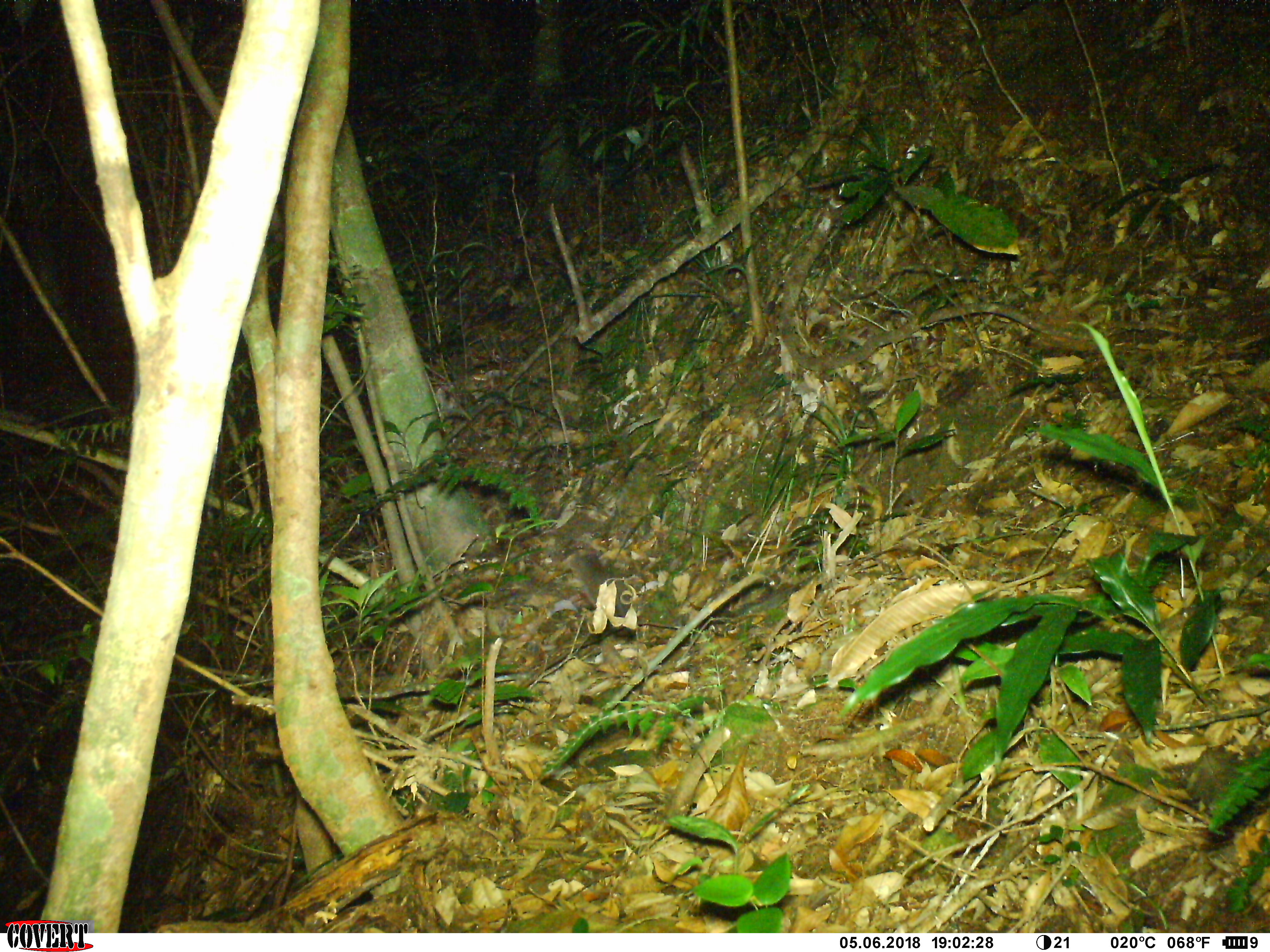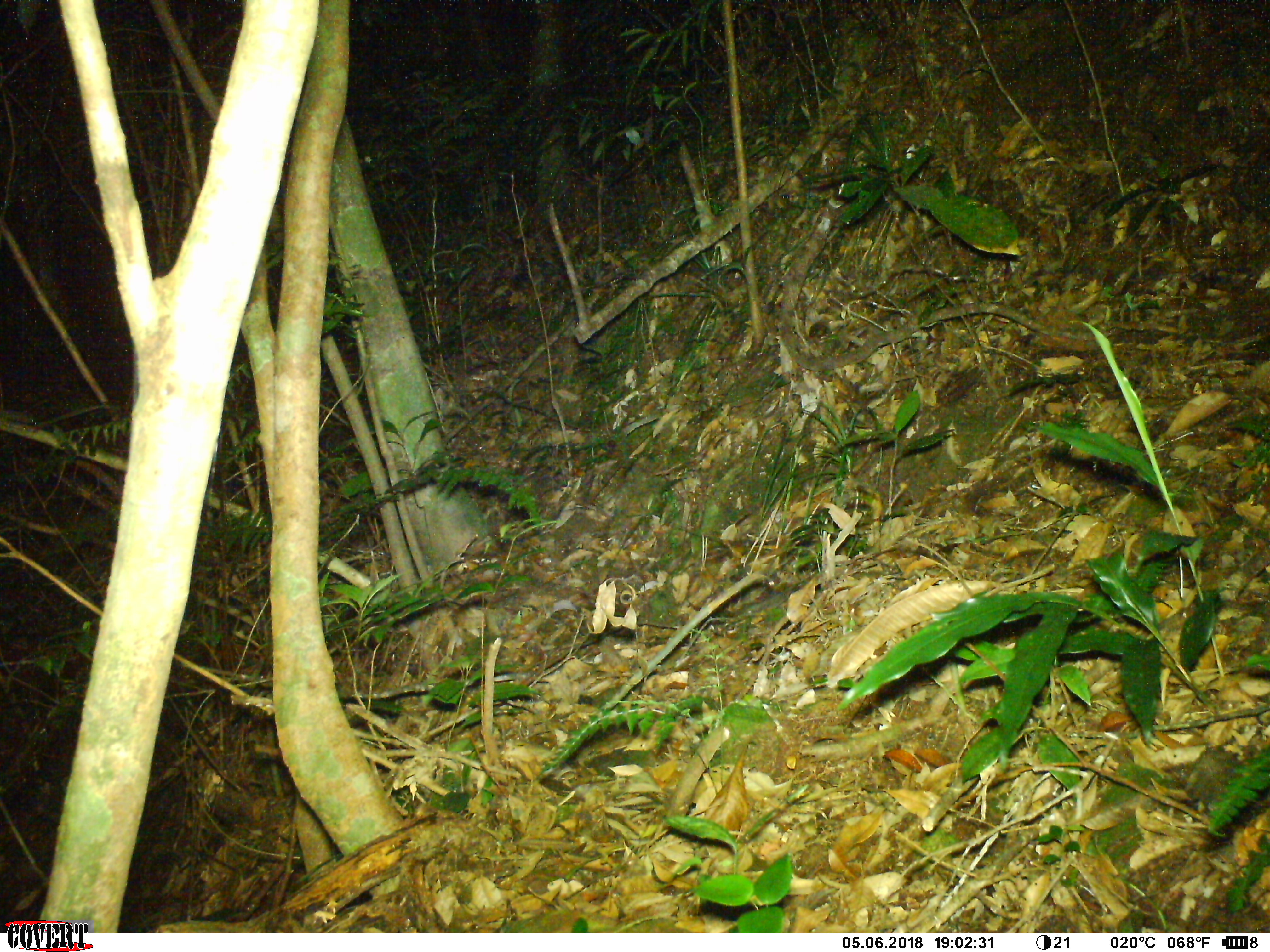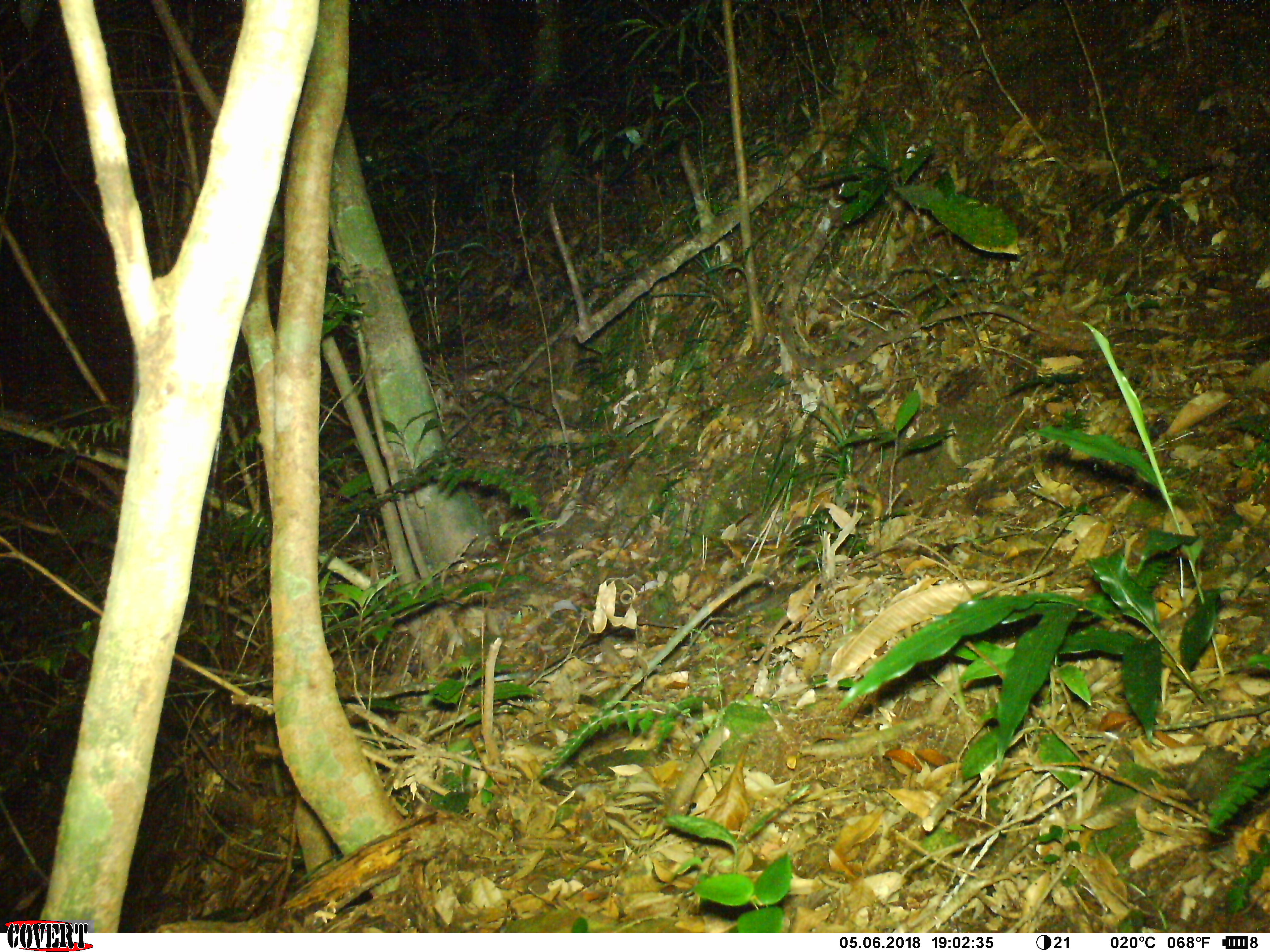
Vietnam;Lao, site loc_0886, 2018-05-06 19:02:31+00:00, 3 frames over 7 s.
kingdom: Animalia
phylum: Chordata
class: Mammalia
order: Rodentia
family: Muridae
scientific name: Muridae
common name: old-world mice and rats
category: unidentified murid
Unidentified murid (old-world mice and rats) (Muridae). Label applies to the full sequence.